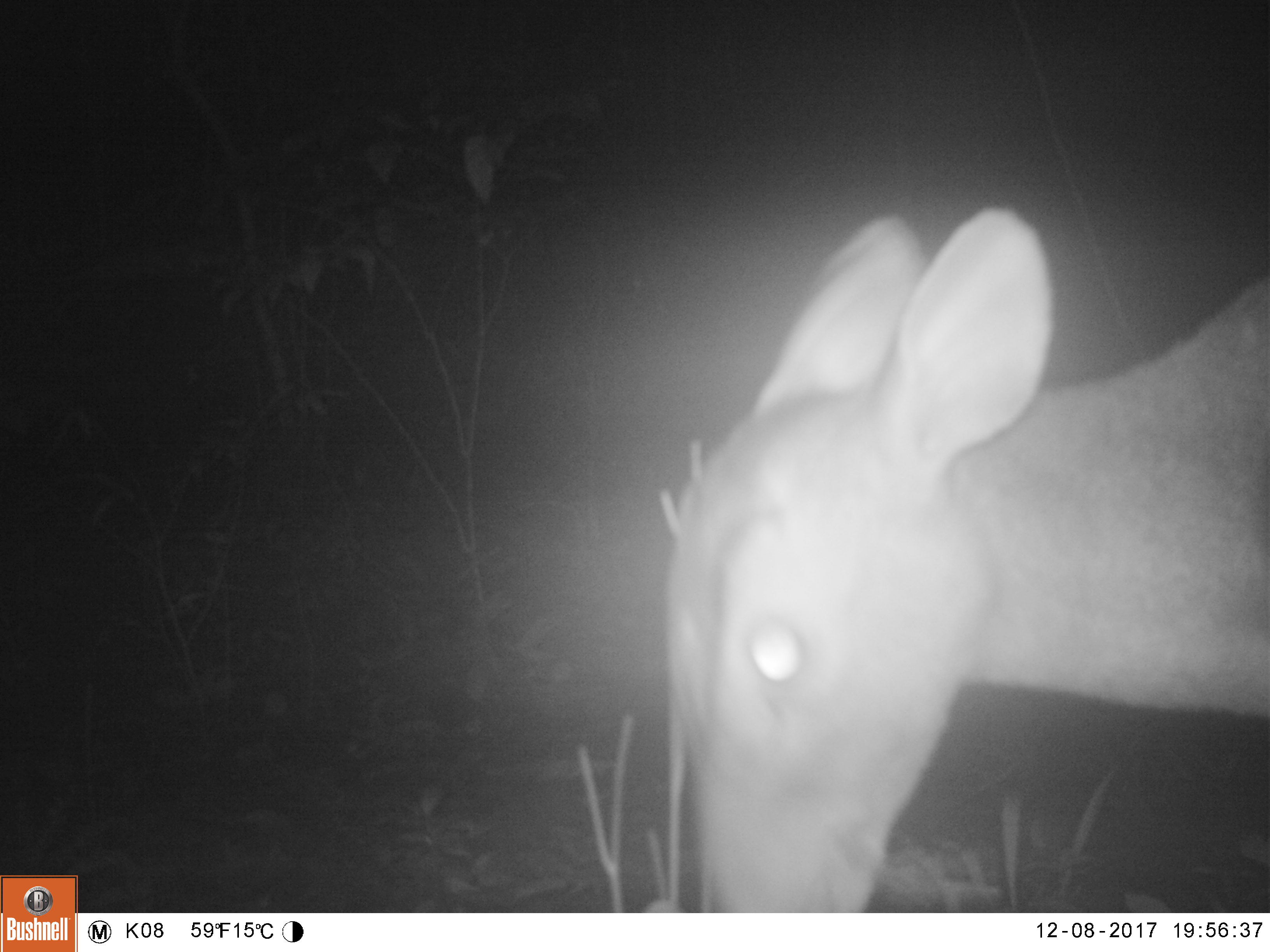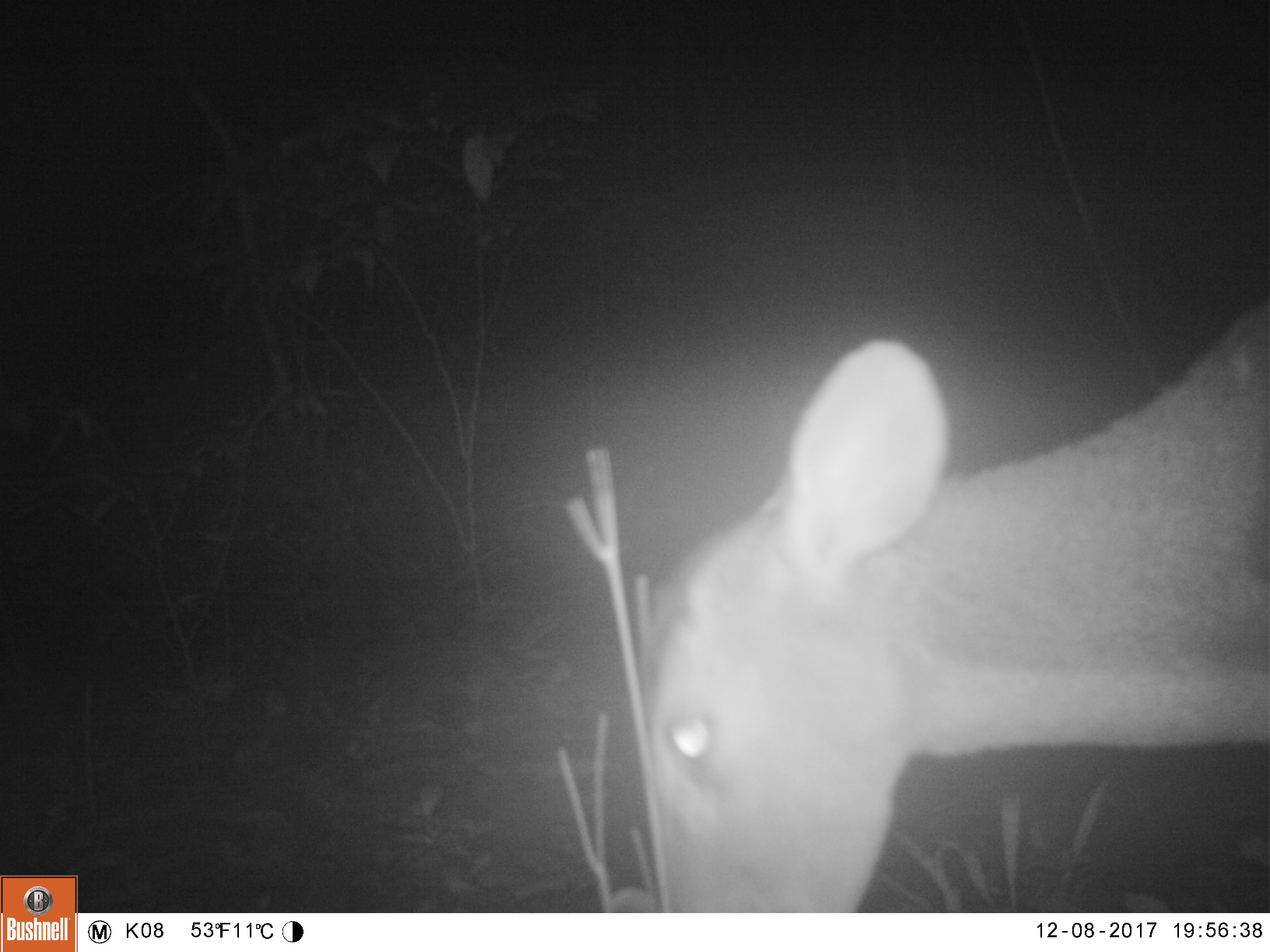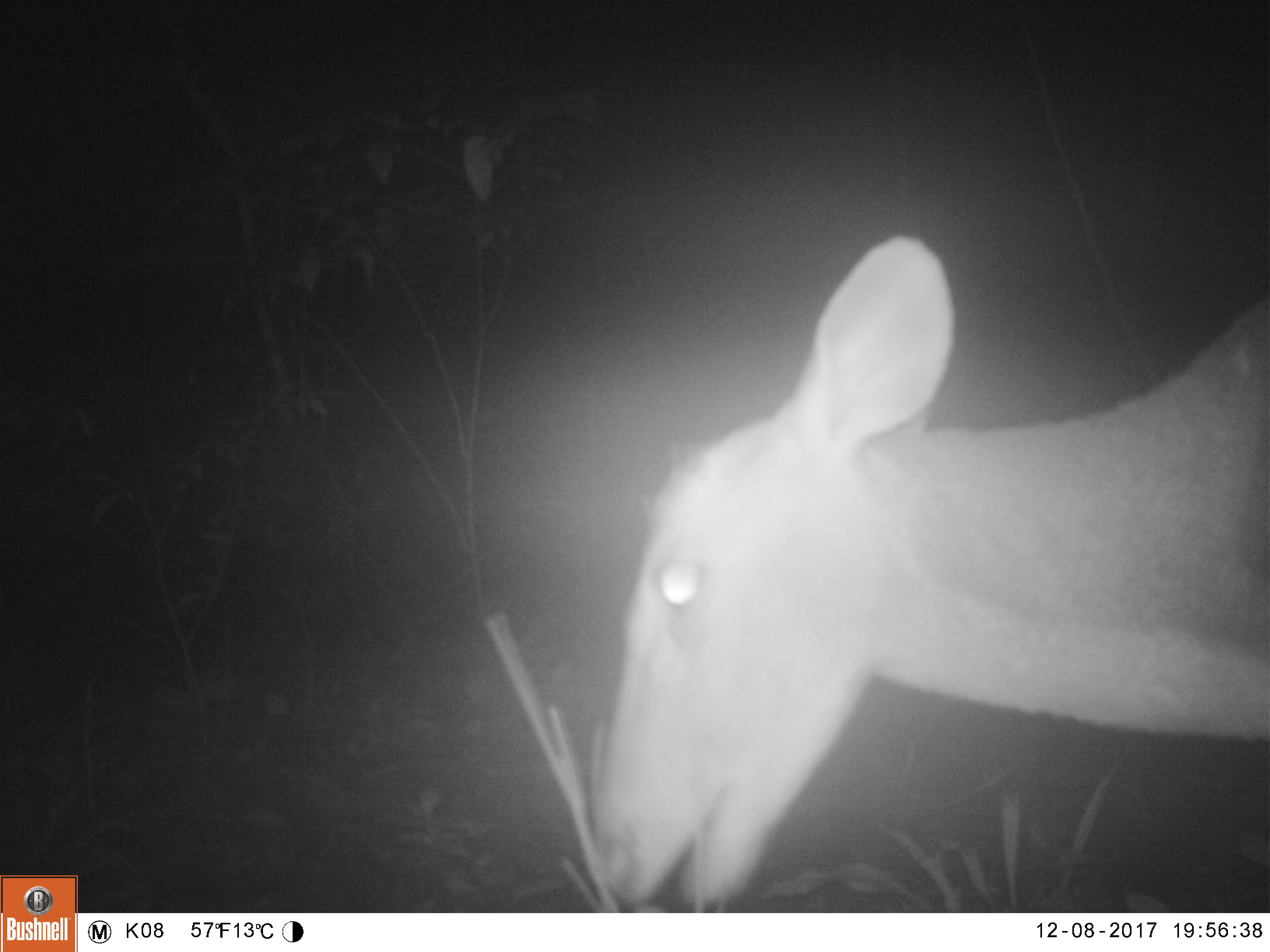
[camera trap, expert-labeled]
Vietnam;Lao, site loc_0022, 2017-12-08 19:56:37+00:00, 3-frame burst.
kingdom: Animalia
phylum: Chordata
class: Mammalia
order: Artiodactyla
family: Cervidae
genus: Muntiacus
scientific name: Muntiacus vuquangensis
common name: large-antlered muntjac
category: large antlered muntjac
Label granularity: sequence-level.